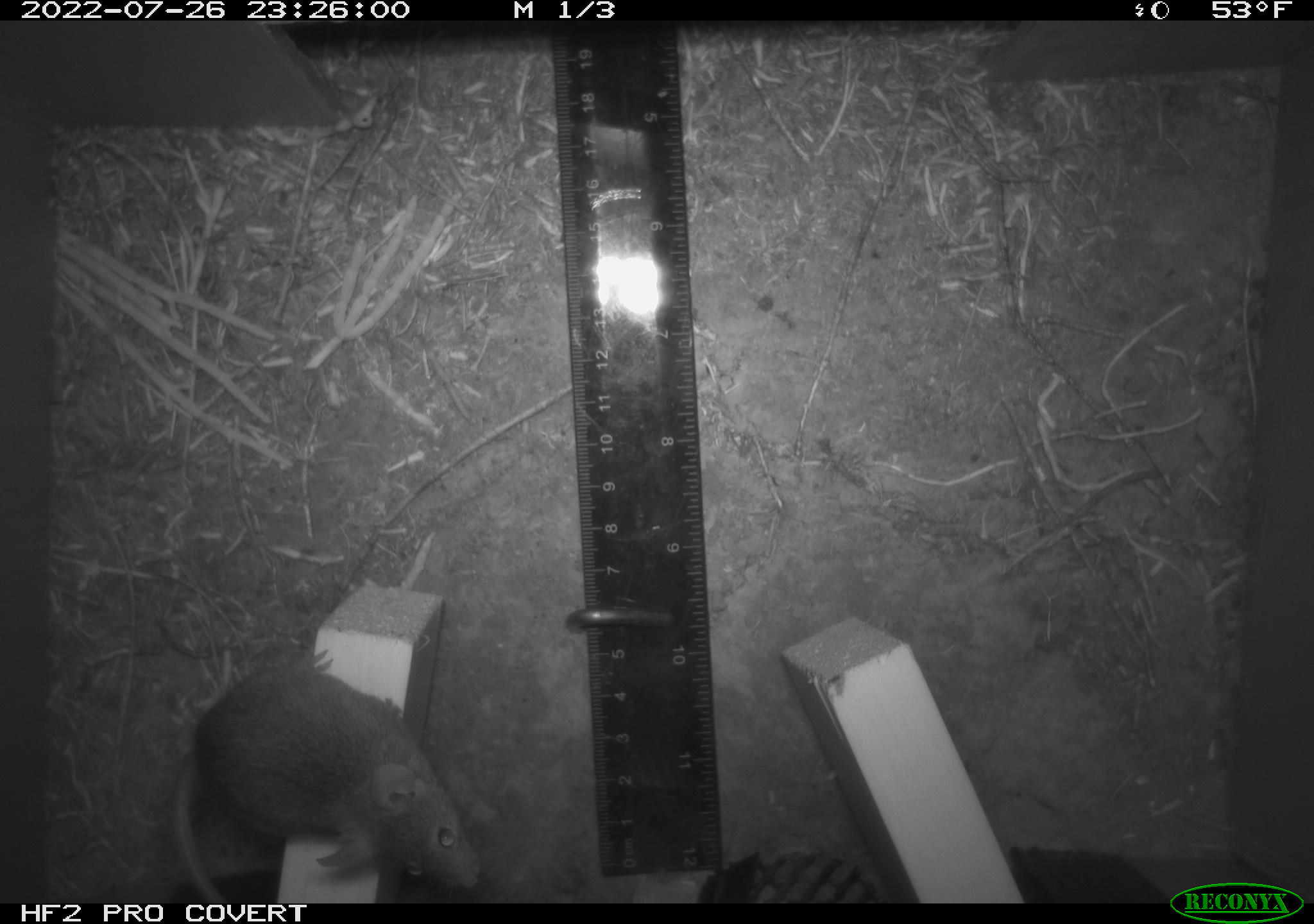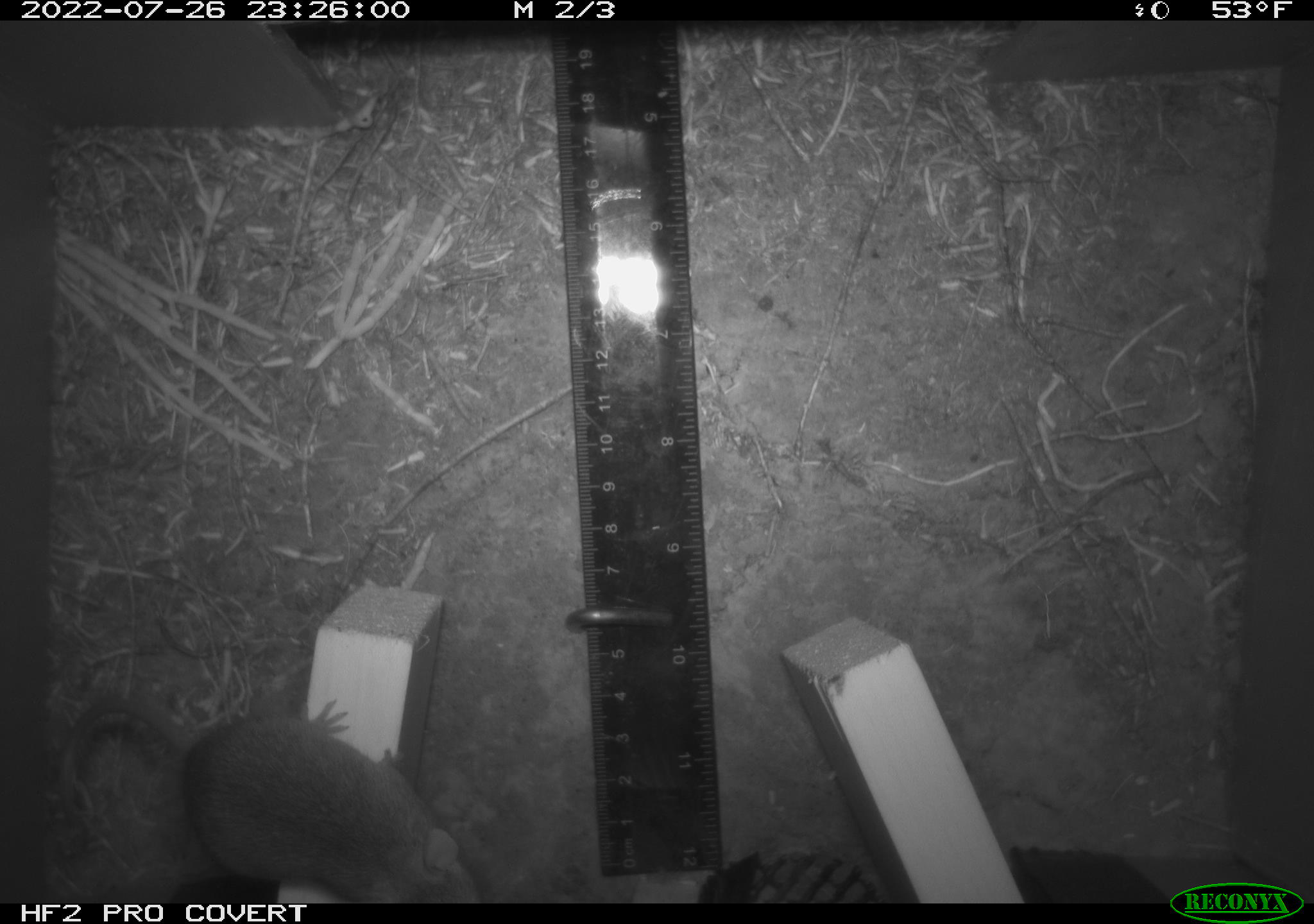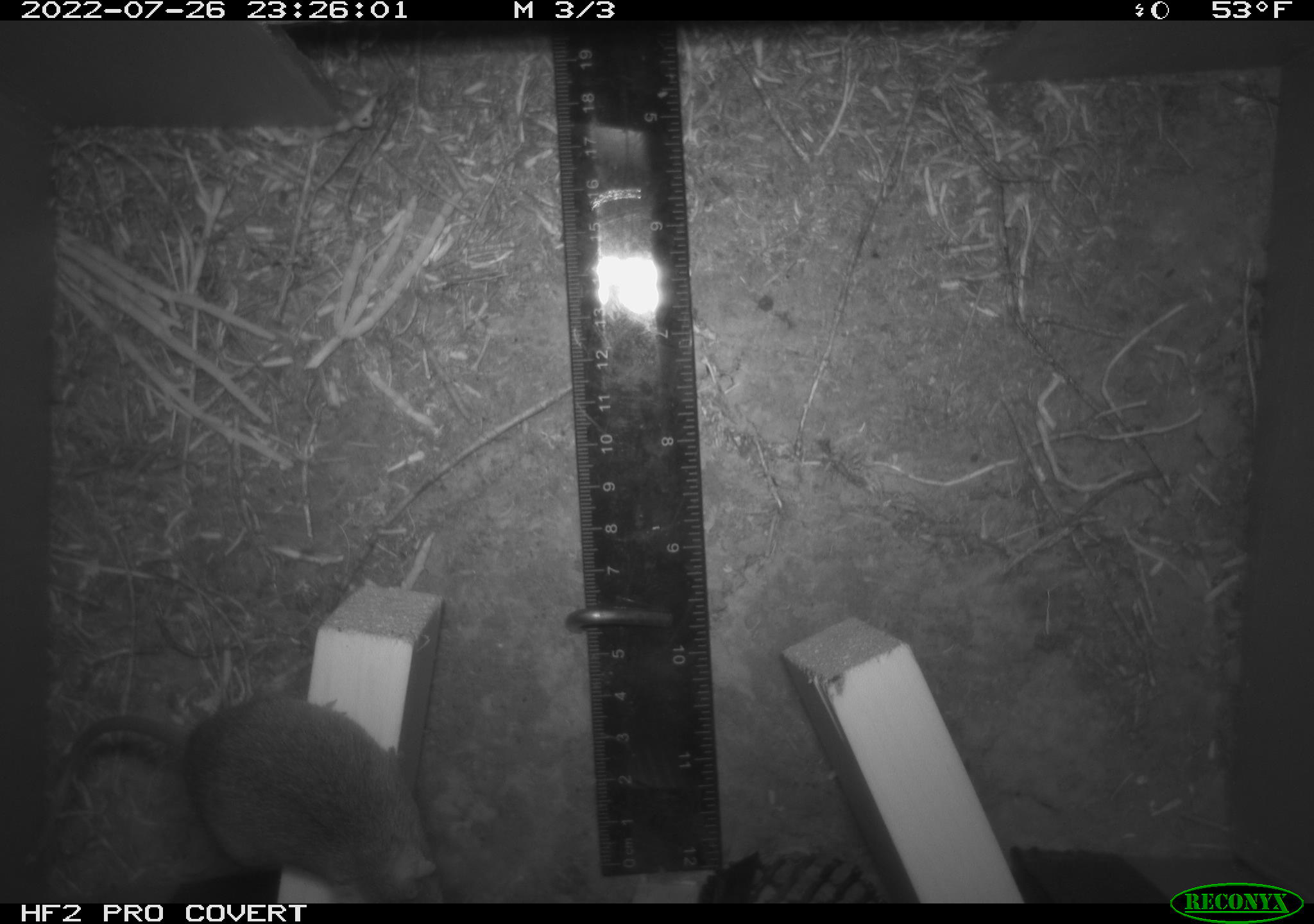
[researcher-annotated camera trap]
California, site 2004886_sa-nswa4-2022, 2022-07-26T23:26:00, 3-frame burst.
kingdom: Animalia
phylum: Chordata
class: Mammalia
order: Rodentia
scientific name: Rodentia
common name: rodent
Rodent (Rodentia).